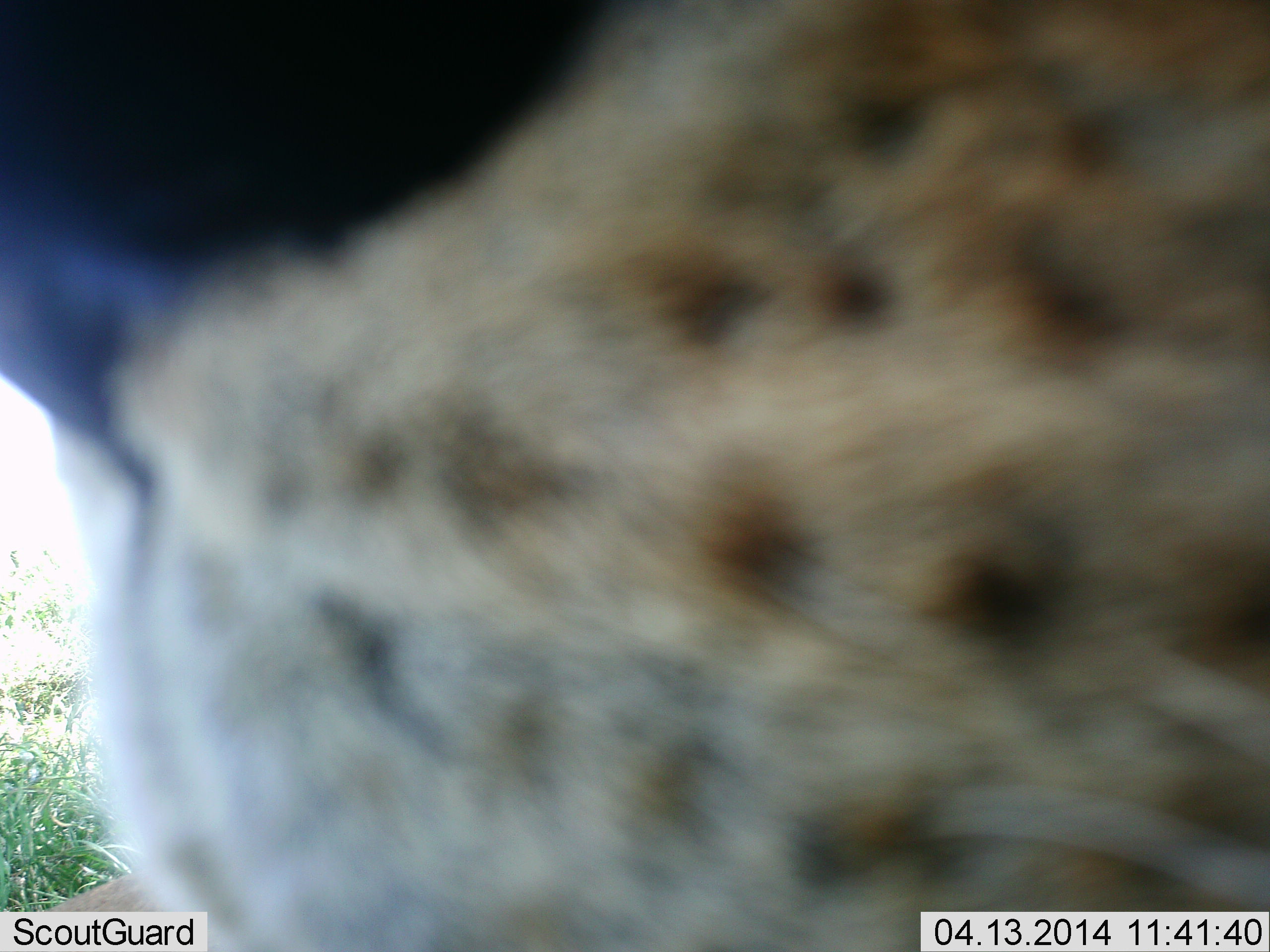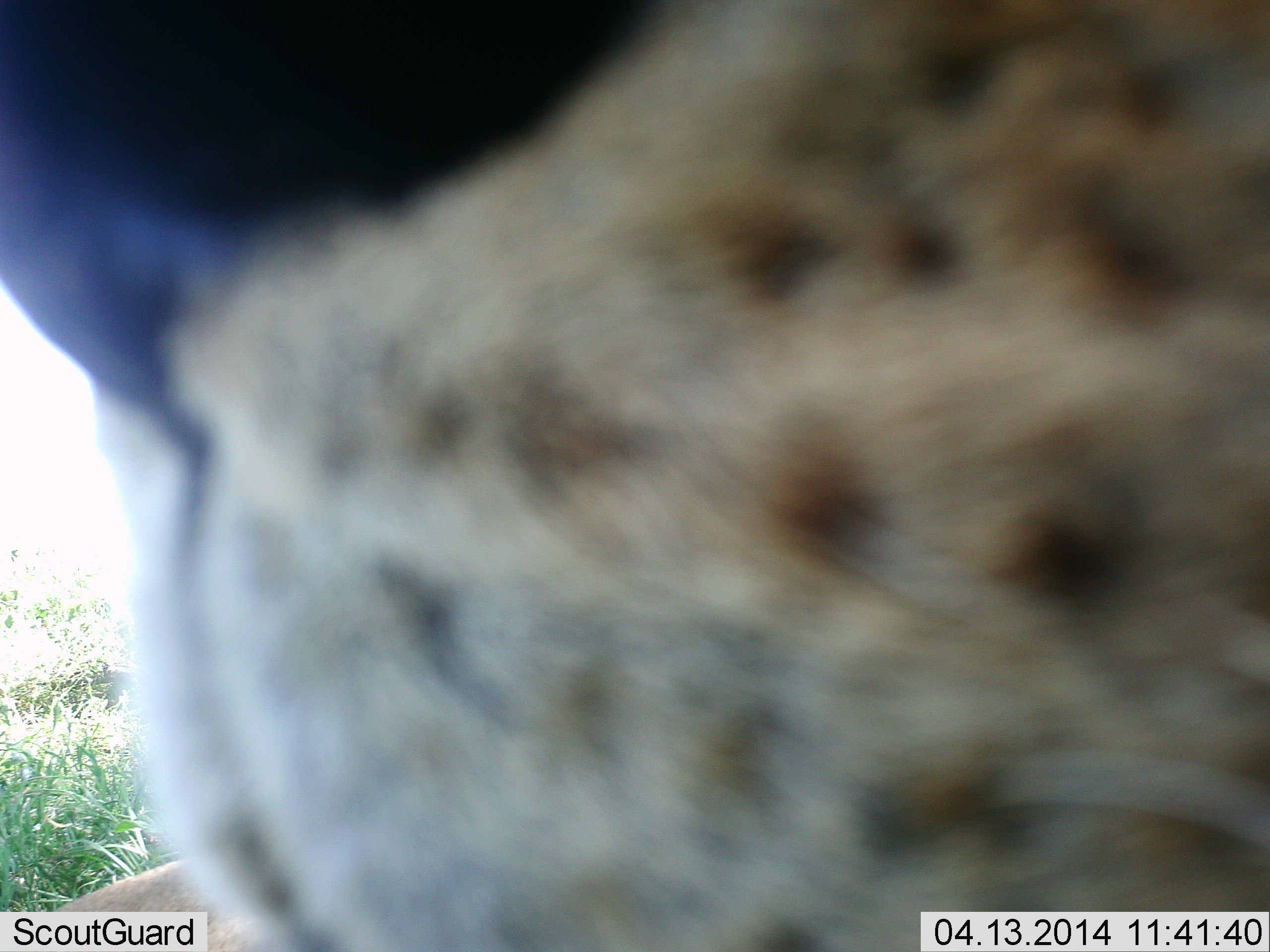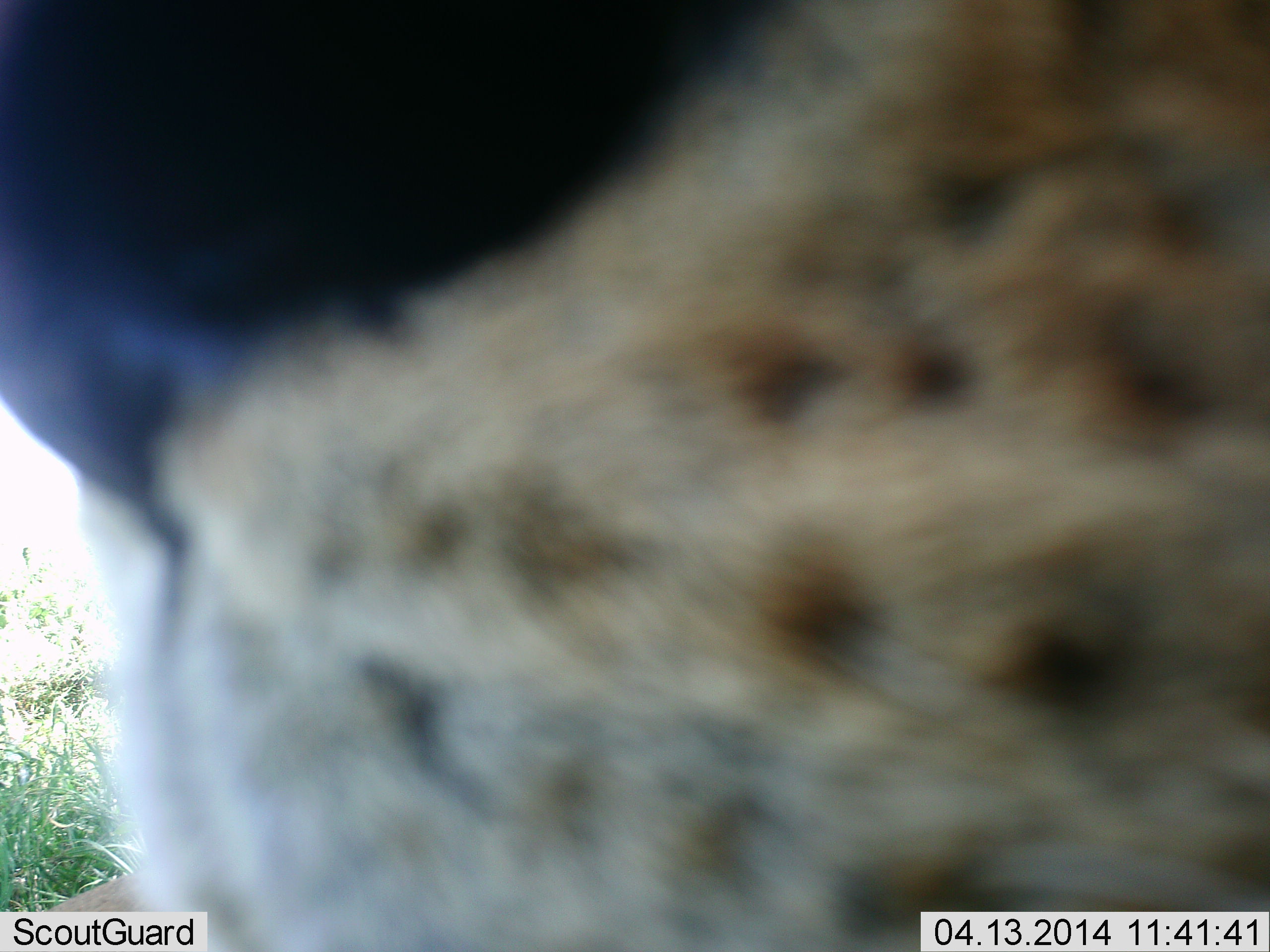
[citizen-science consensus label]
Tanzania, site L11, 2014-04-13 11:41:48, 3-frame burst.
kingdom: Animalia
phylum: Chordata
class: Mammalia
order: Carnivora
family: Felidae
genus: Acinonyx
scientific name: Acinonyx jubatus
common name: cheetah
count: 1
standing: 43%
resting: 29%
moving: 14%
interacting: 29%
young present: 0%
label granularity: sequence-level